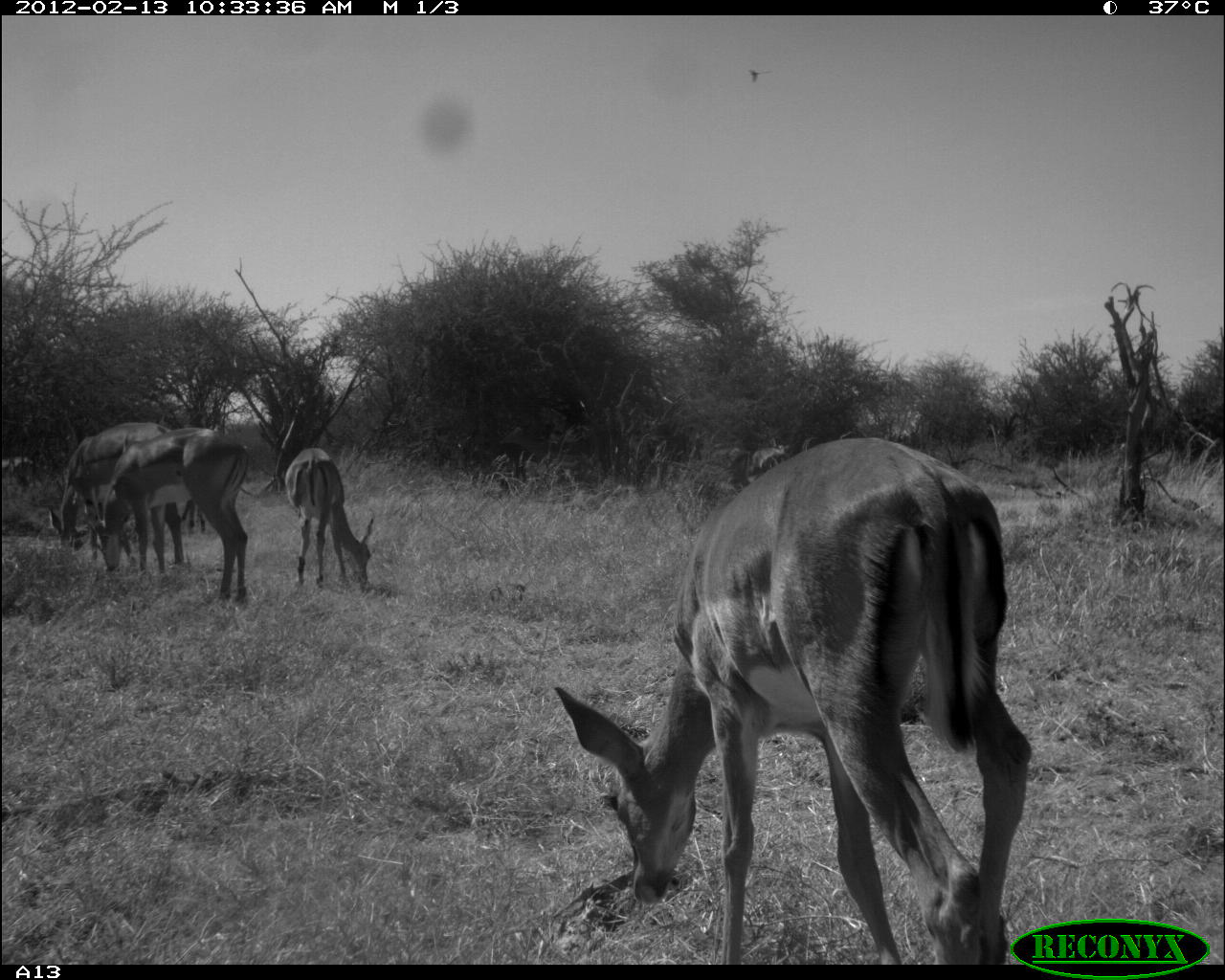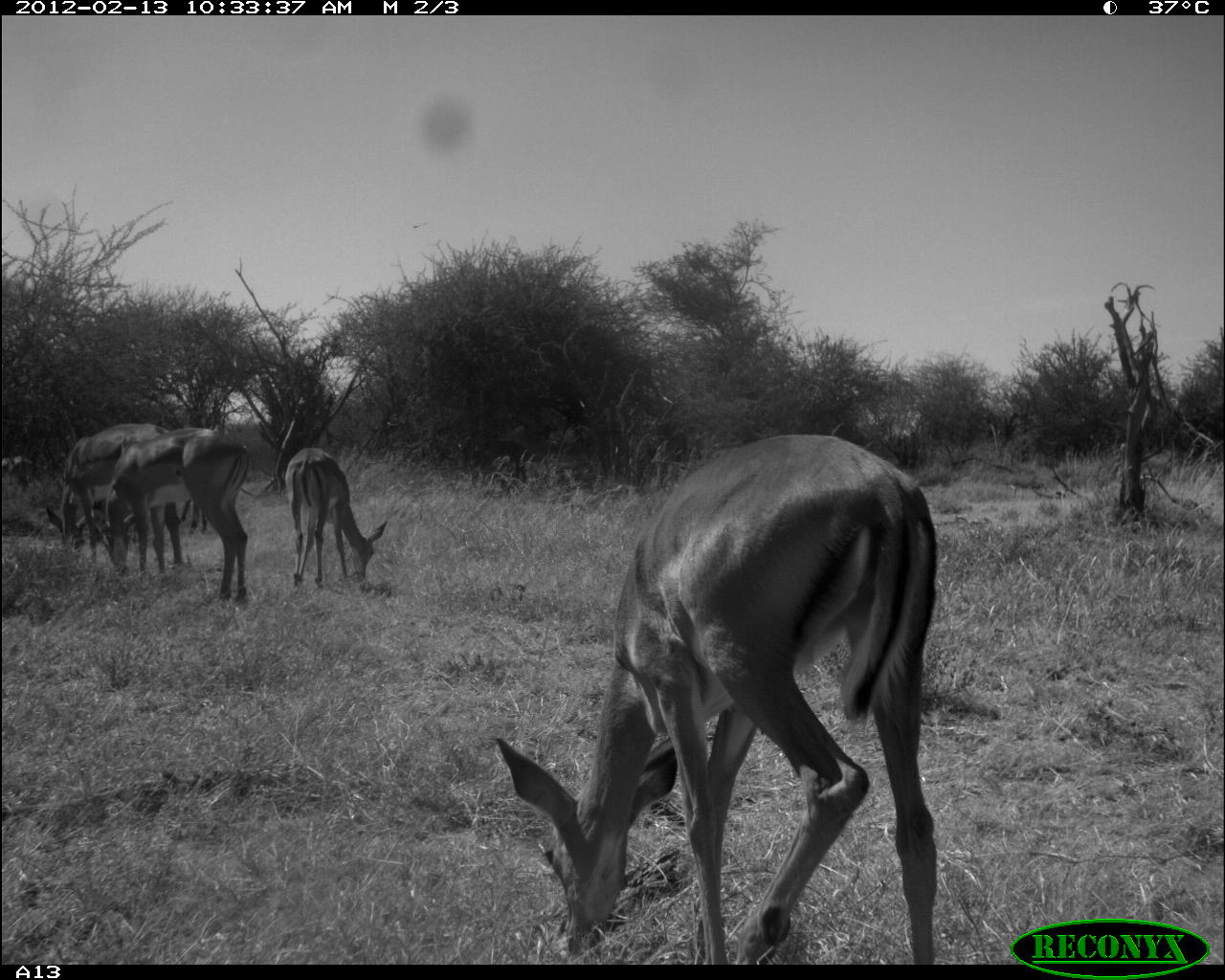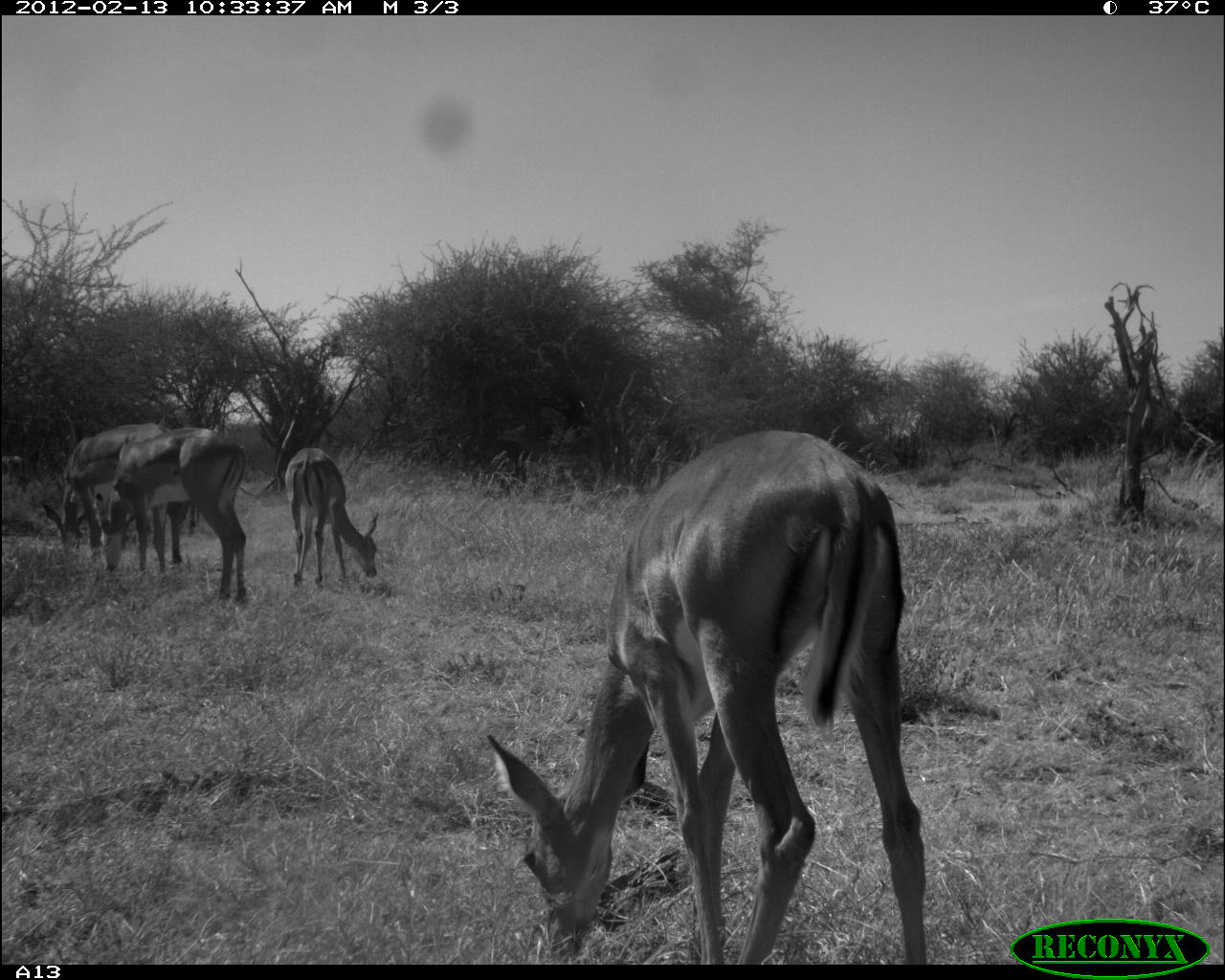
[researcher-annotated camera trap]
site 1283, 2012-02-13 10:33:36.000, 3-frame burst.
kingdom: Animalia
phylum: Chordata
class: Mammalia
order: Artiodactyla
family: Bovidae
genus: Aepyceros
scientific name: Aepyceros melampus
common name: impala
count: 6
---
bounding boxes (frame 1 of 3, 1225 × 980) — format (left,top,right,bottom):
aepyceros melampus: (550,433,1035,964); (81,430,252,601); (44,420,185,572); (278,443,377,592); (708,423,791,470)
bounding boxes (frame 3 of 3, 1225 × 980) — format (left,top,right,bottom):
aepyceros melampus: (475,420,929,964); (81,430,252,601); (44,420,185,572); (278,443,377,592)